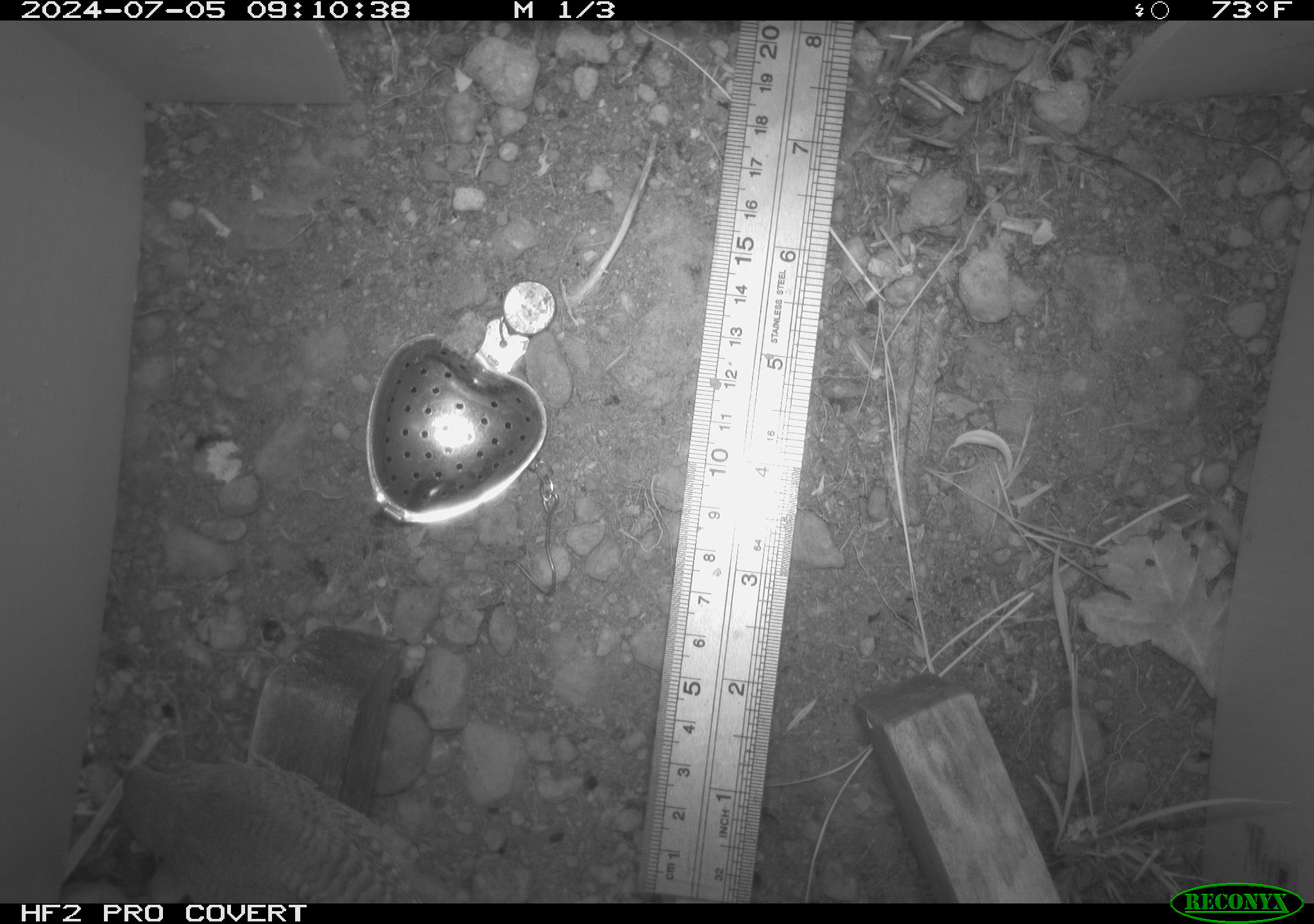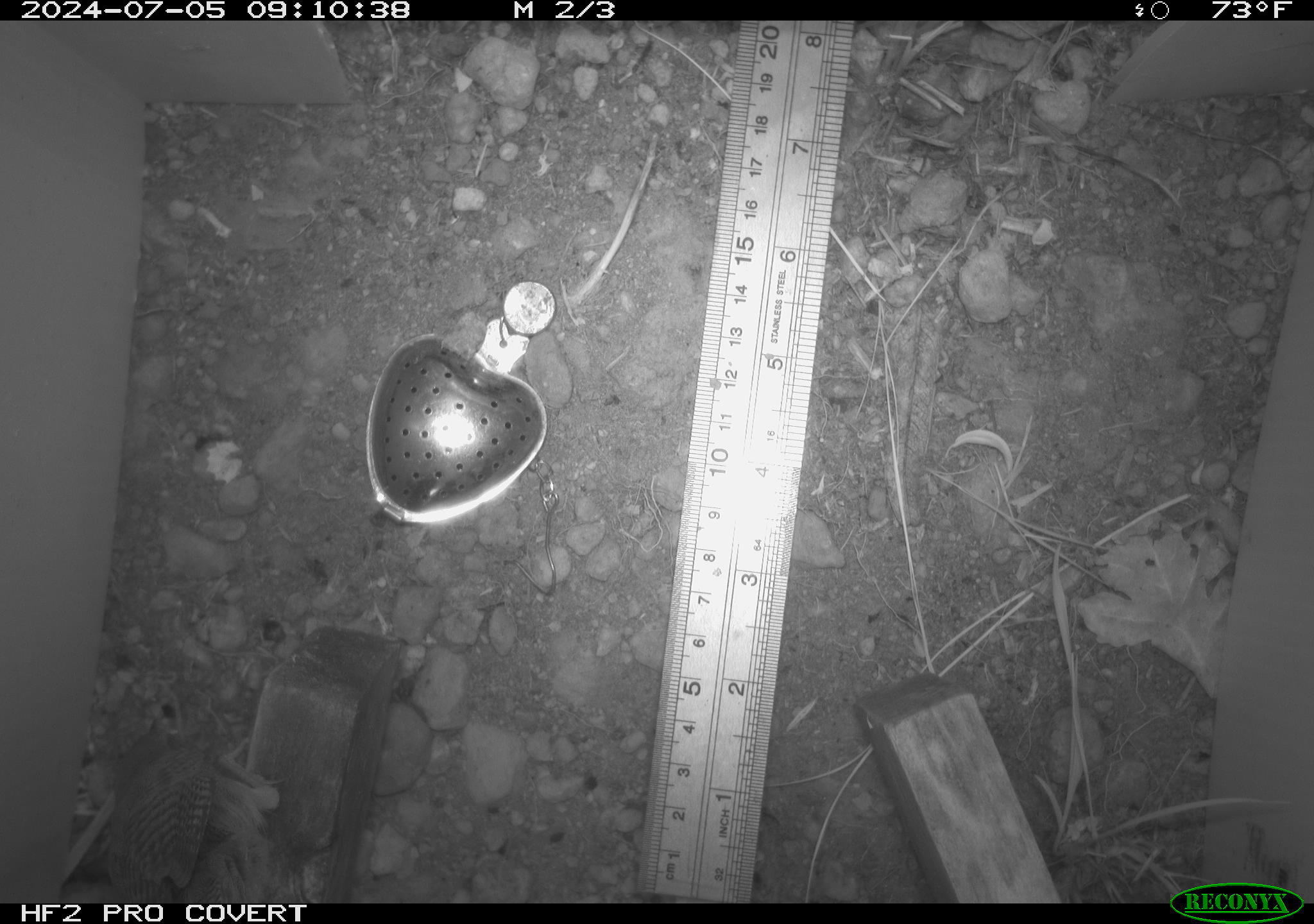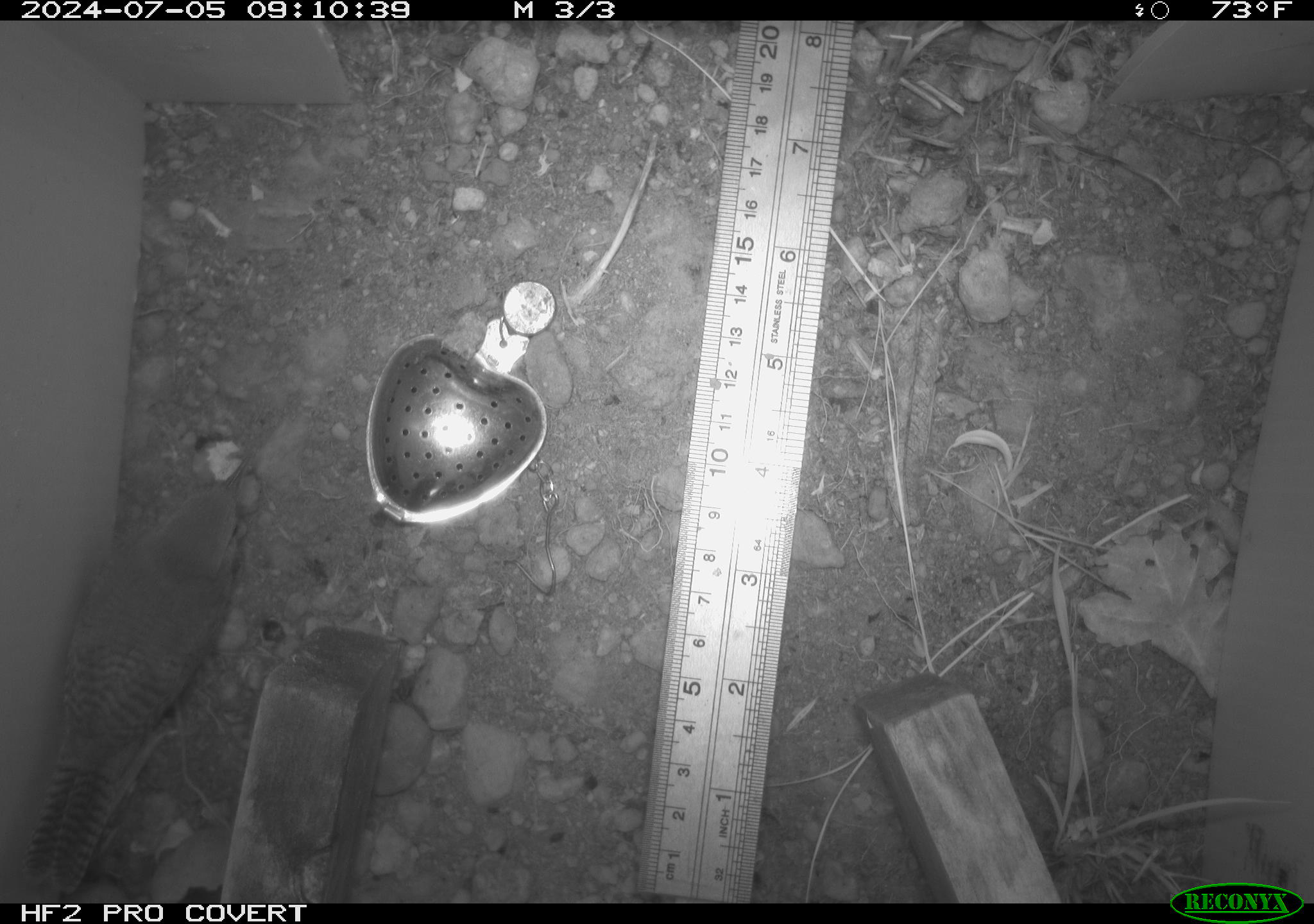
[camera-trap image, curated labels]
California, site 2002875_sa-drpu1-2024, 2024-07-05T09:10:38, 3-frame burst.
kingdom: Animalia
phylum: Chordata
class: Aves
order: Passeriformes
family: Troglodytidae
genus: Thryomanes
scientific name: Thryomanes bewickii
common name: bewick's wren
Bewick's wren (Thryomanes bewickii).